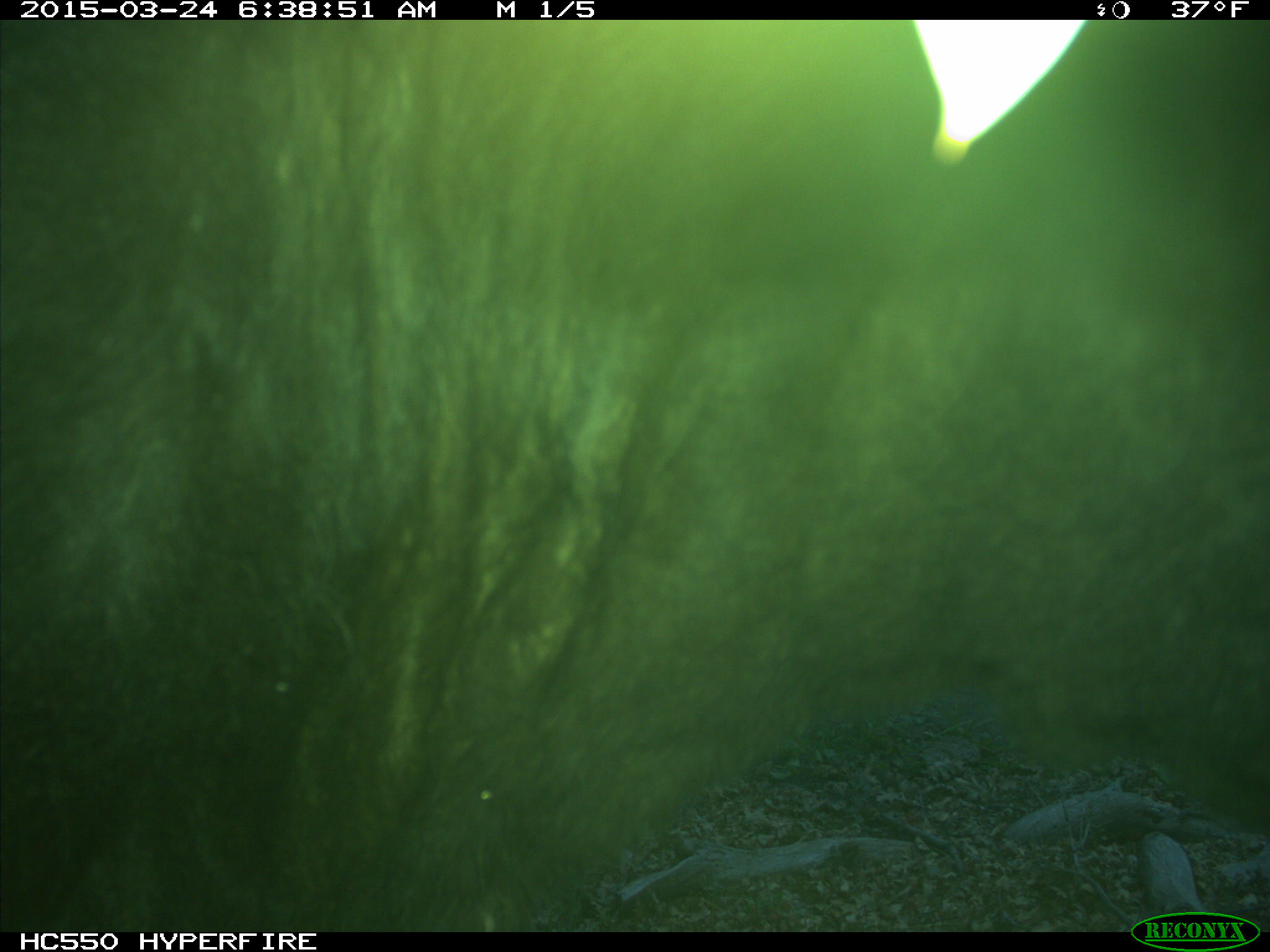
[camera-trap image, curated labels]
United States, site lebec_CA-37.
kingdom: Animalia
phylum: Chordata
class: Mammalia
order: Artiodactyla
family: Bovidae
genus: Bos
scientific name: Bos taurus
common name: domestic cow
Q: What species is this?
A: Bos taurus (domestic cow).